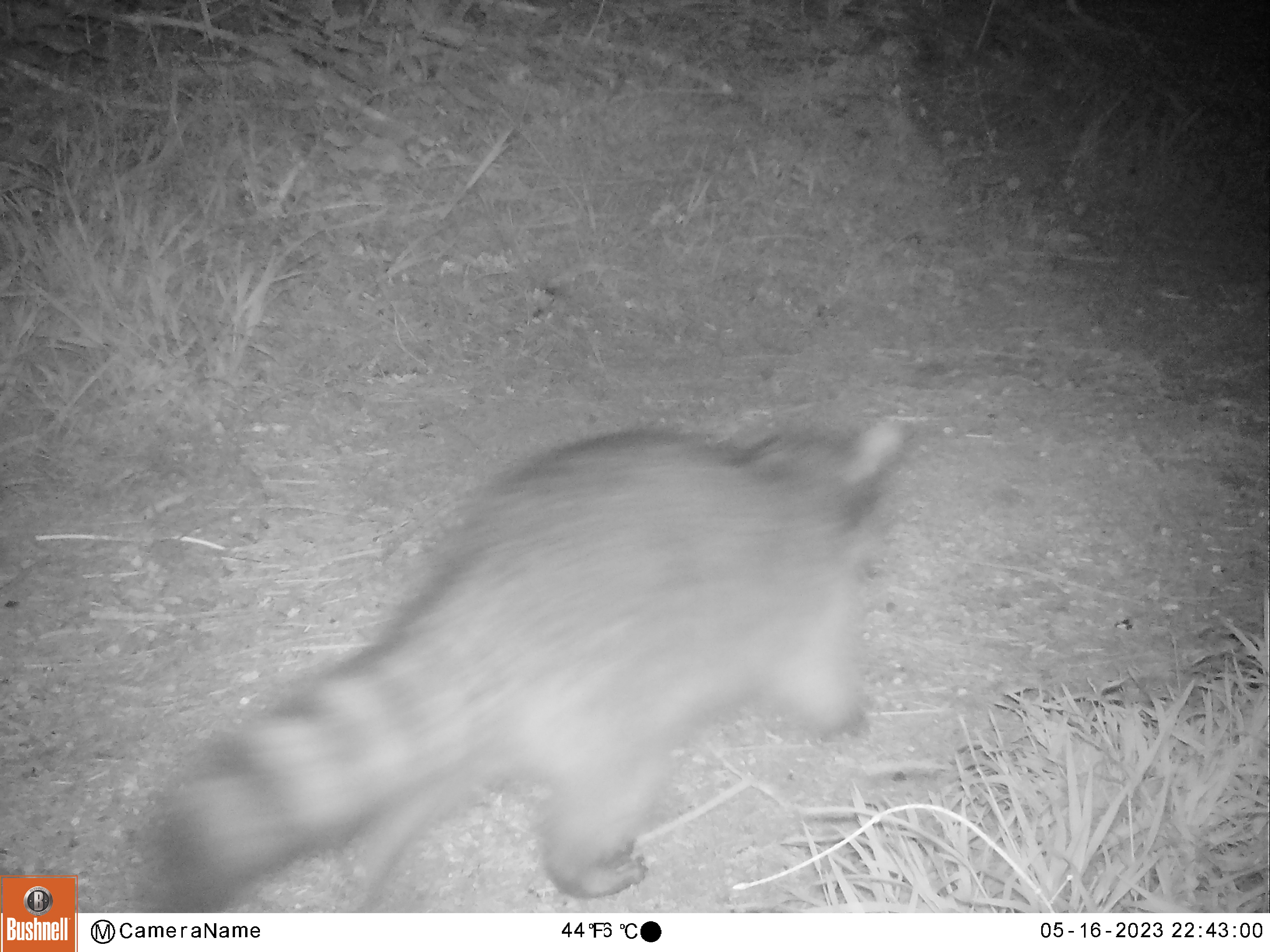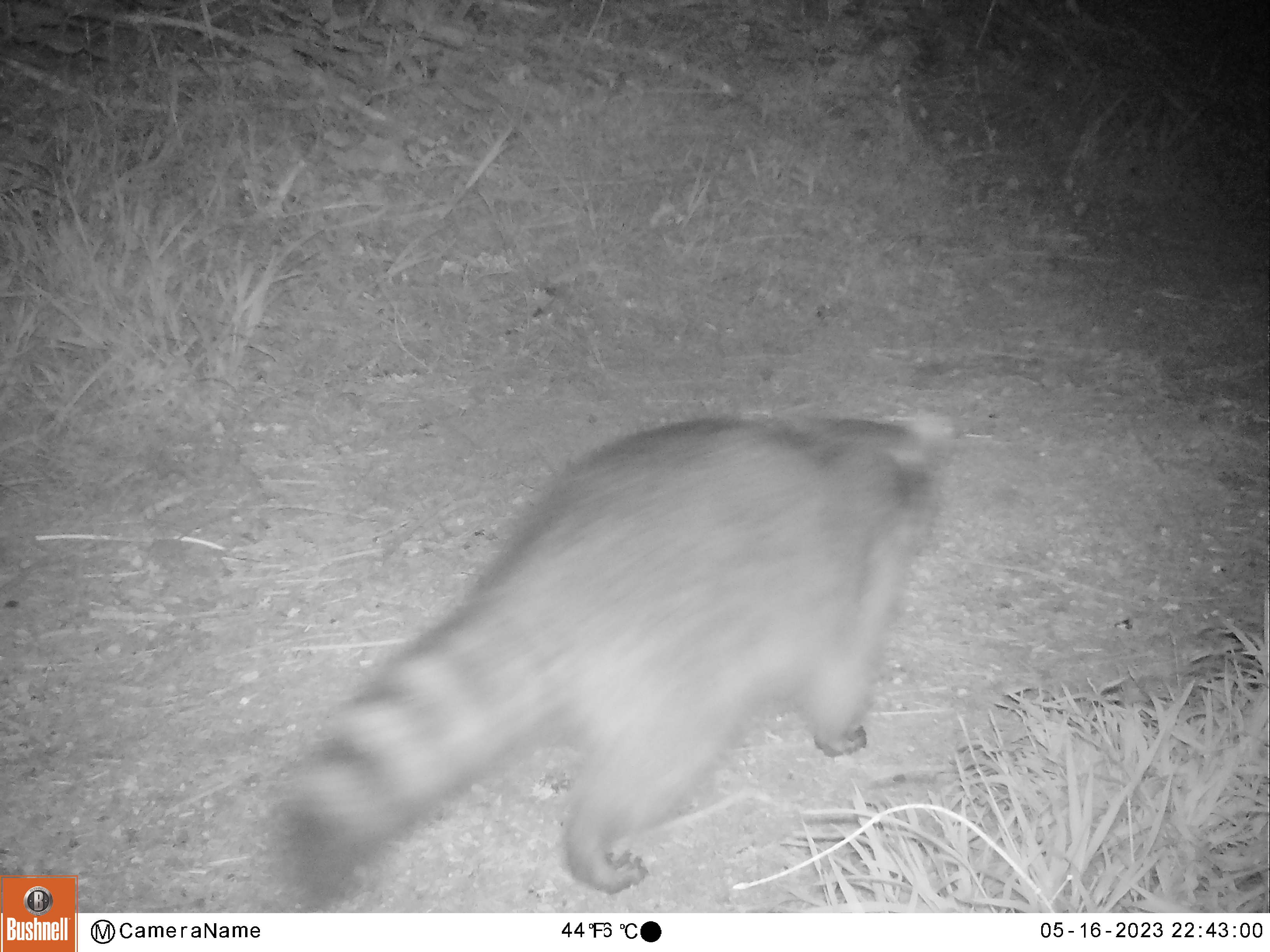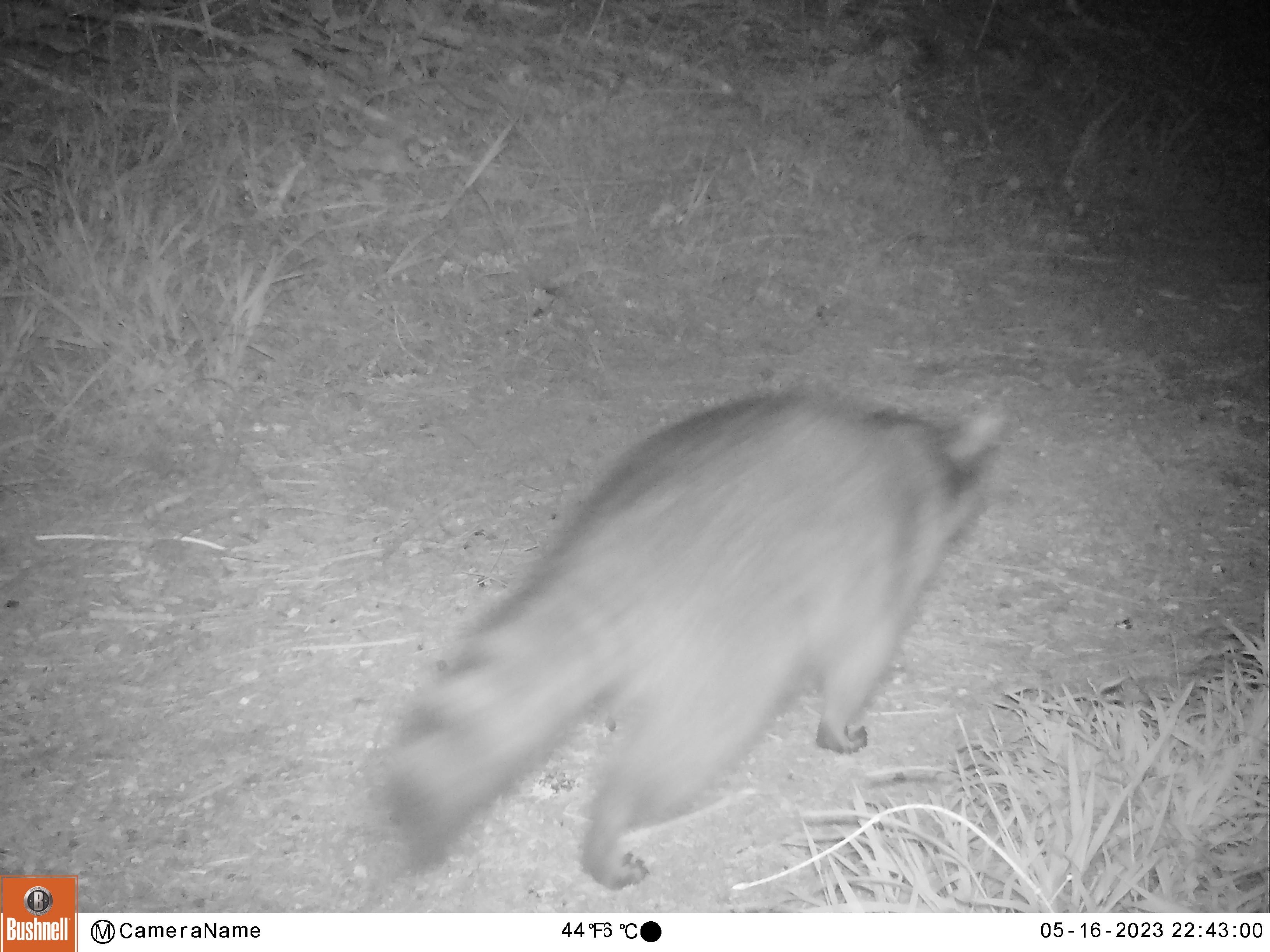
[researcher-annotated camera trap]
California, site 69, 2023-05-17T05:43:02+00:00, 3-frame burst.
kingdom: Animalia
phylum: Chordata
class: Mammalia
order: Carnivora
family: Procyonidae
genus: Procyon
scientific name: Procyon lotor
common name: raccoon